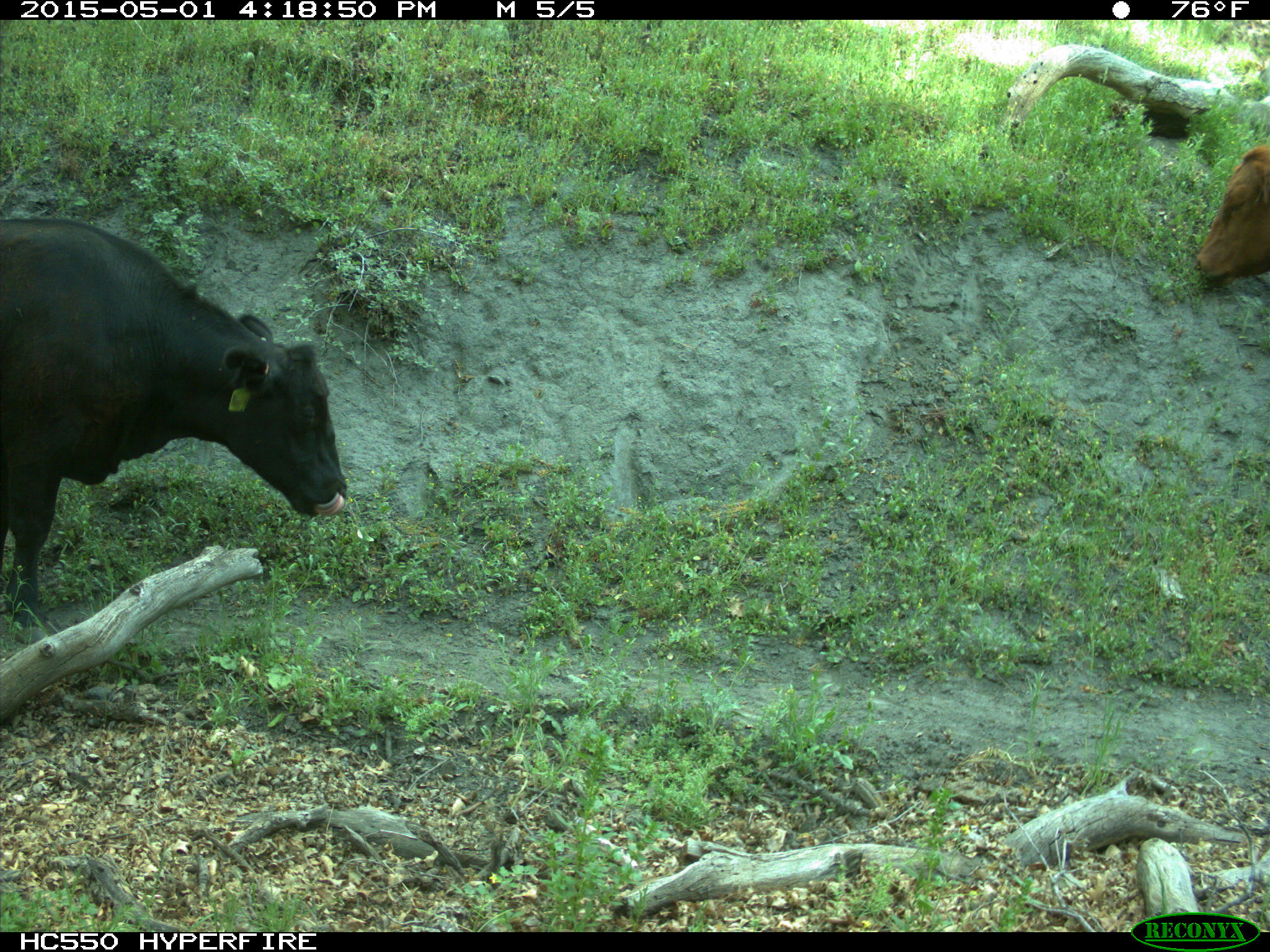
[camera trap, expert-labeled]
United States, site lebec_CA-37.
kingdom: Animalia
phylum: Chordata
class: Mammalia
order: Artiodactyla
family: Bovidae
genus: Bos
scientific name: Bos taurus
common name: domestic cow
Bos taurus (domestic cow).